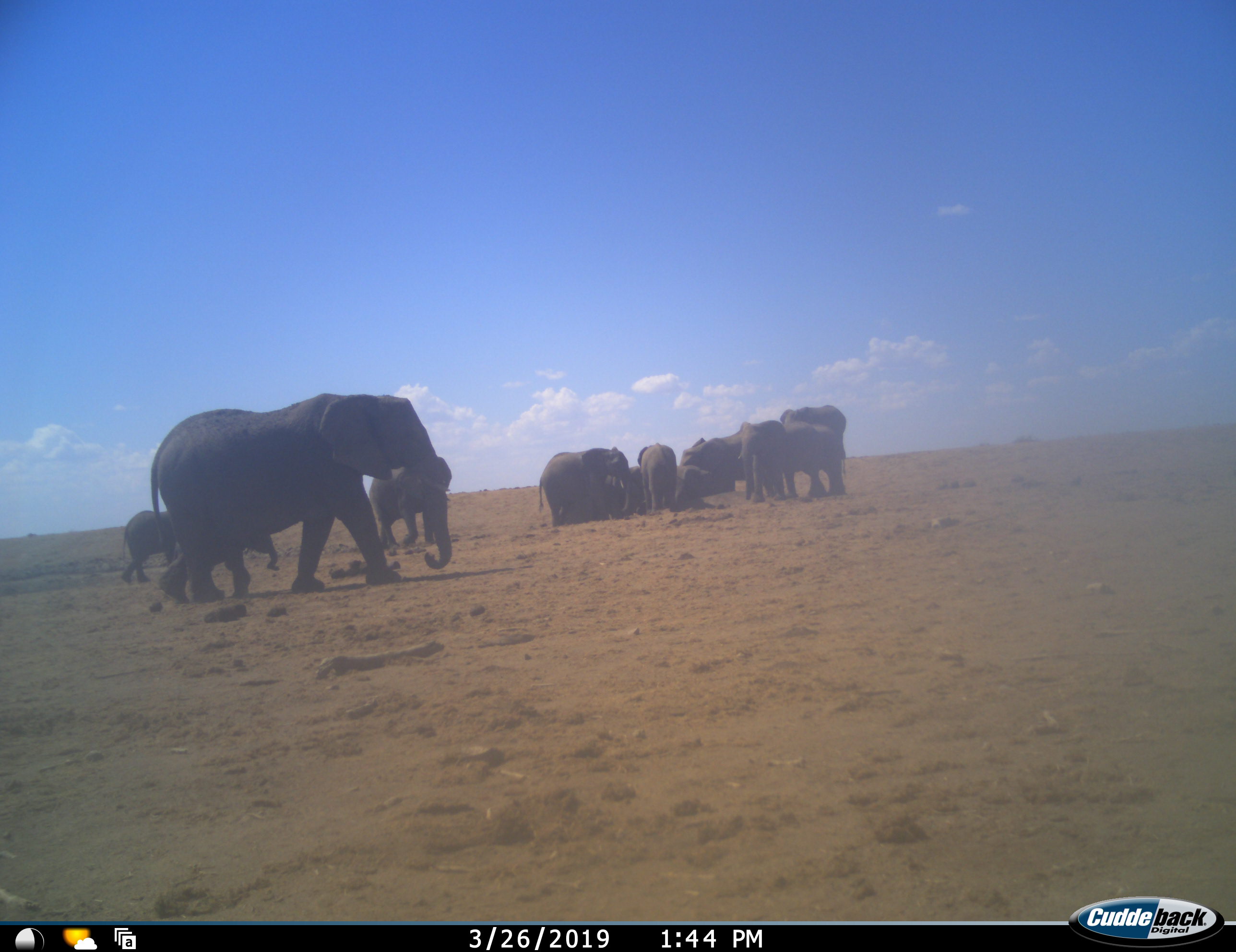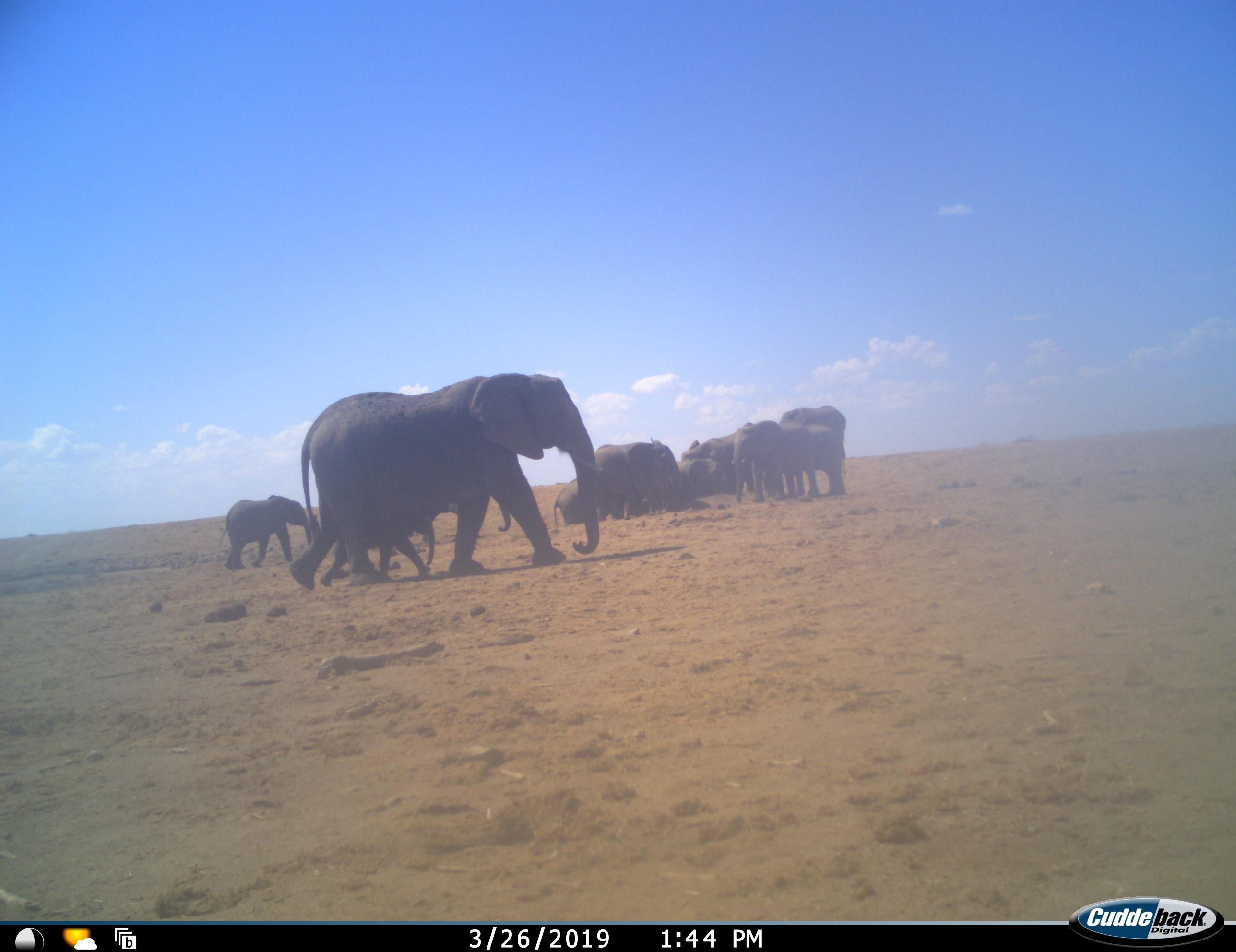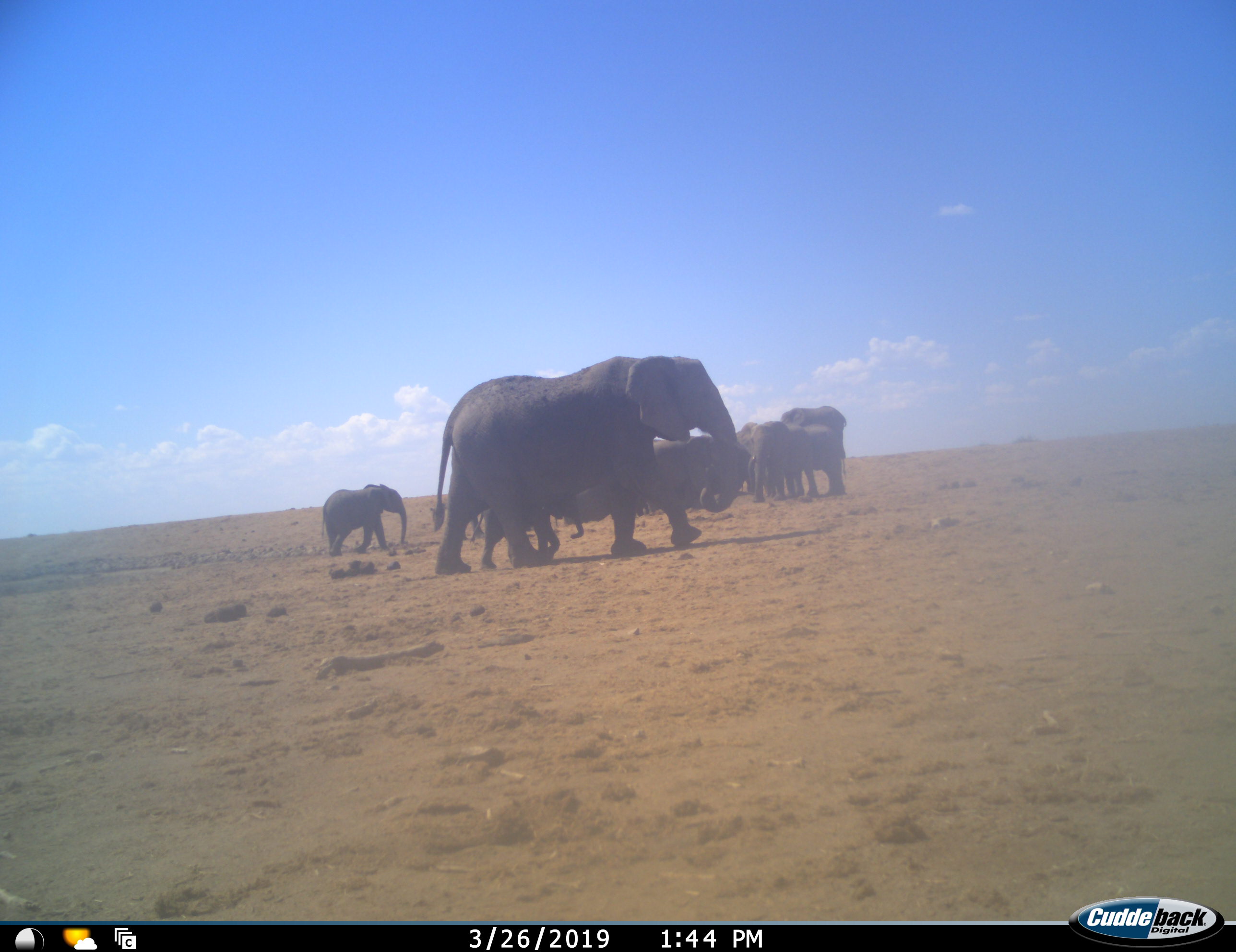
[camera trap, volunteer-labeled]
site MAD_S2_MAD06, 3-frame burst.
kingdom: Animalia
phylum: Chordata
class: Mammalia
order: Proboscidea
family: Elephantidae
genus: Loxodonta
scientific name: Loxodonta africana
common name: african bush elephant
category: elephant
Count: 11-50.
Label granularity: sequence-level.